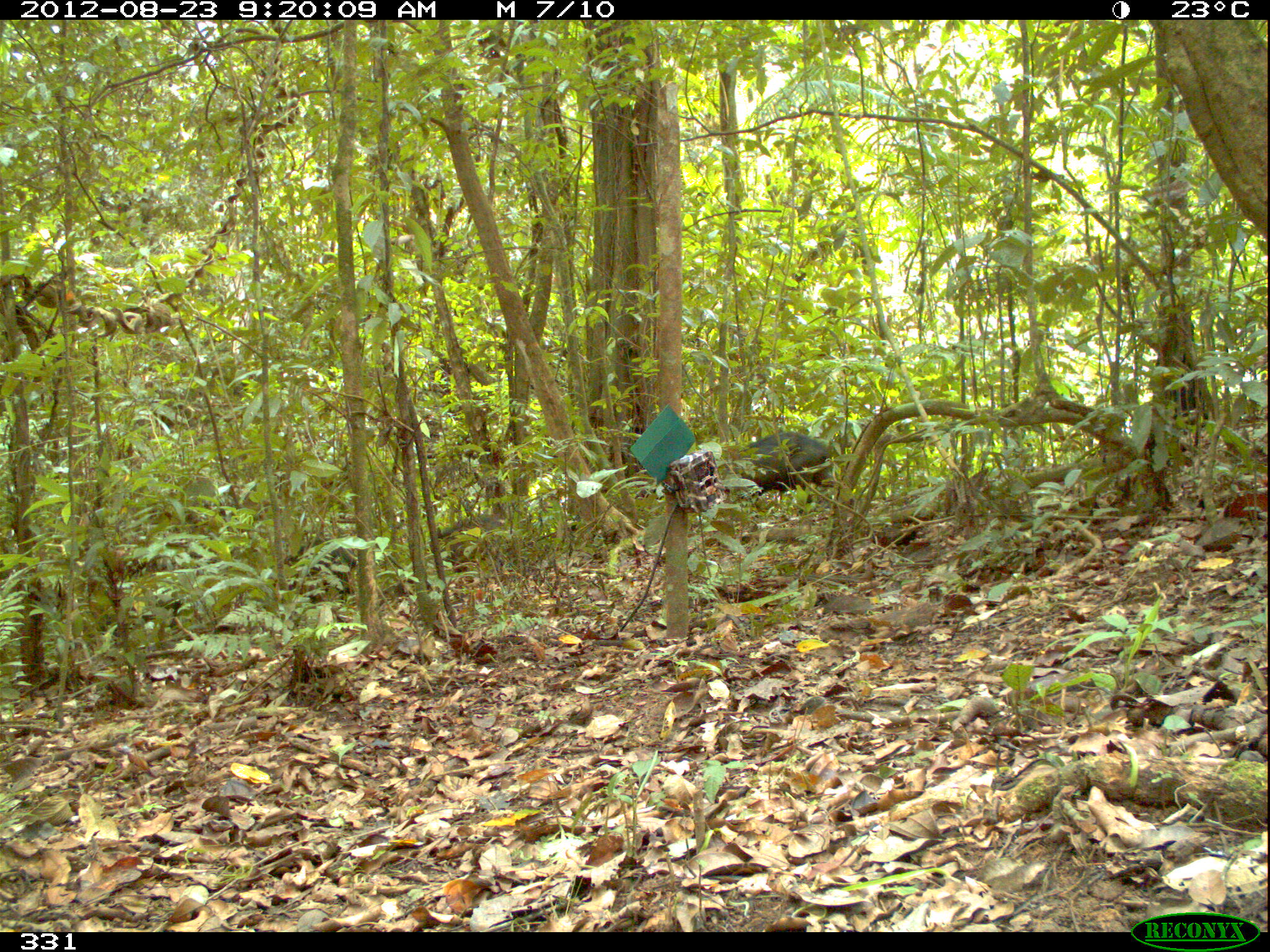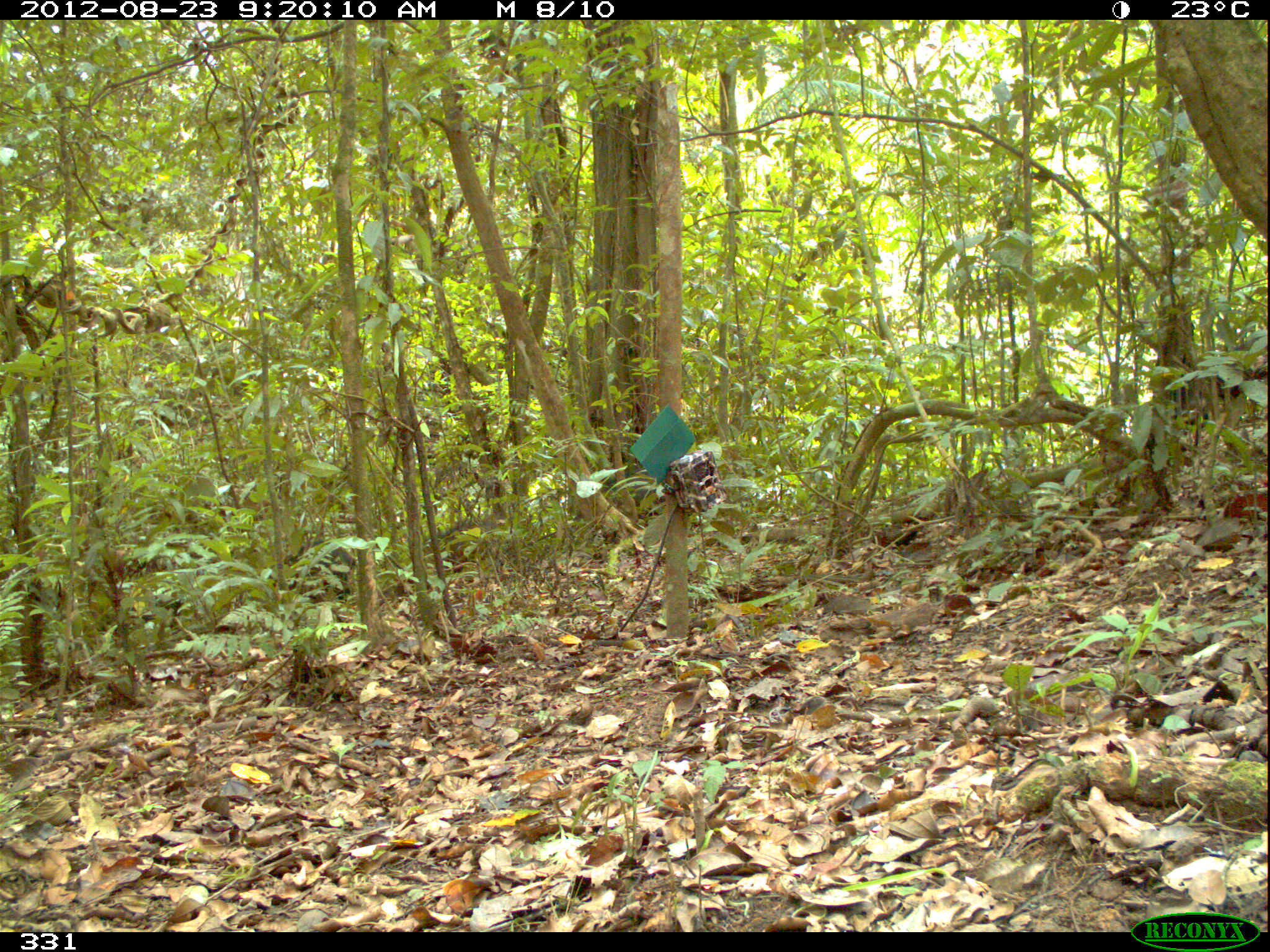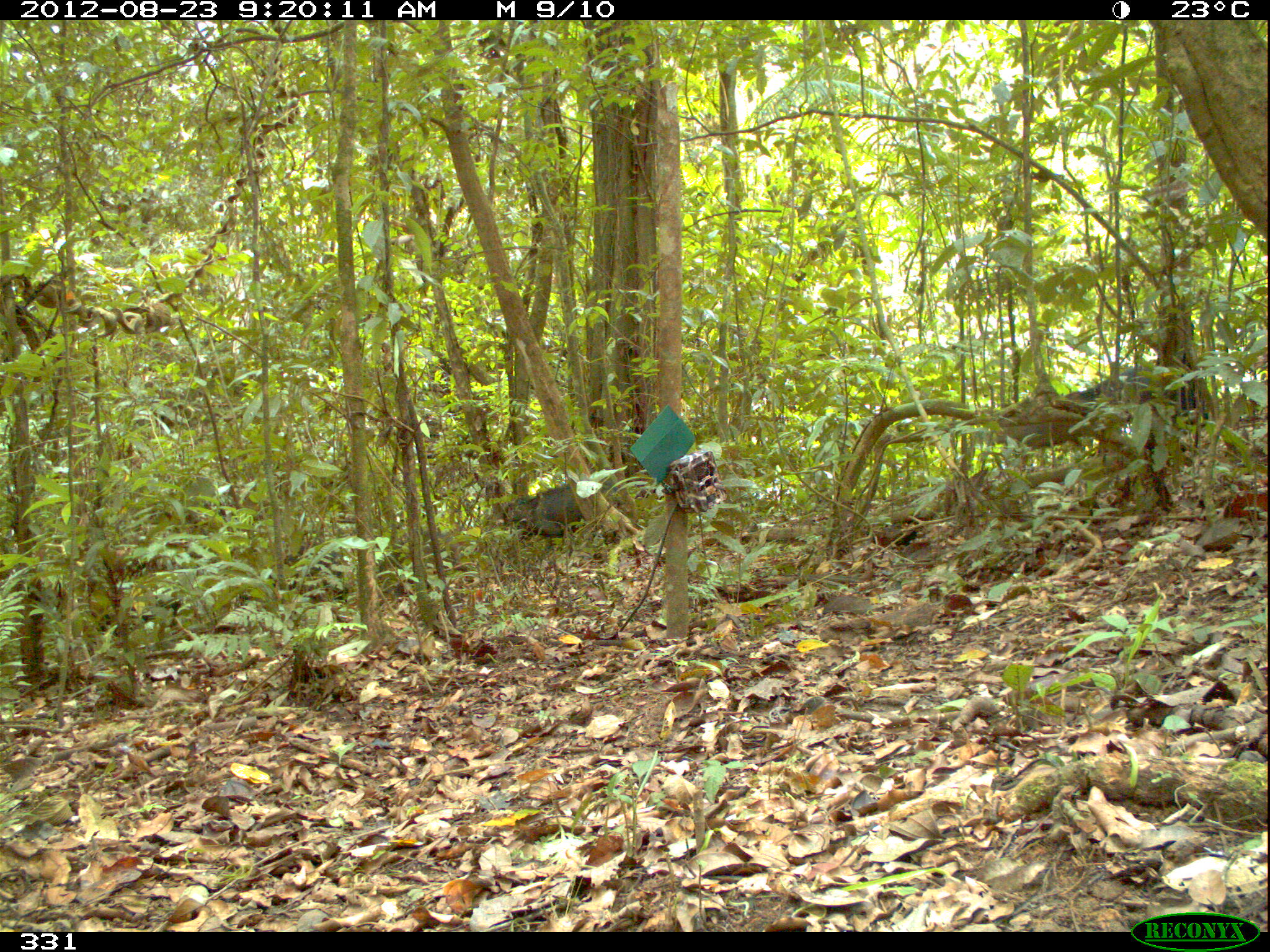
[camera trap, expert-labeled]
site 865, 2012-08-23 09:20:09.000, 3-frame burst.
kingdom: Animalia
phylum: Chordata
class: Mammalia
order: Artiodactyla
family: Tayassuidae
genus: Tayassu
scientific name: Tayassu pecari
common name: white-lipped peccary